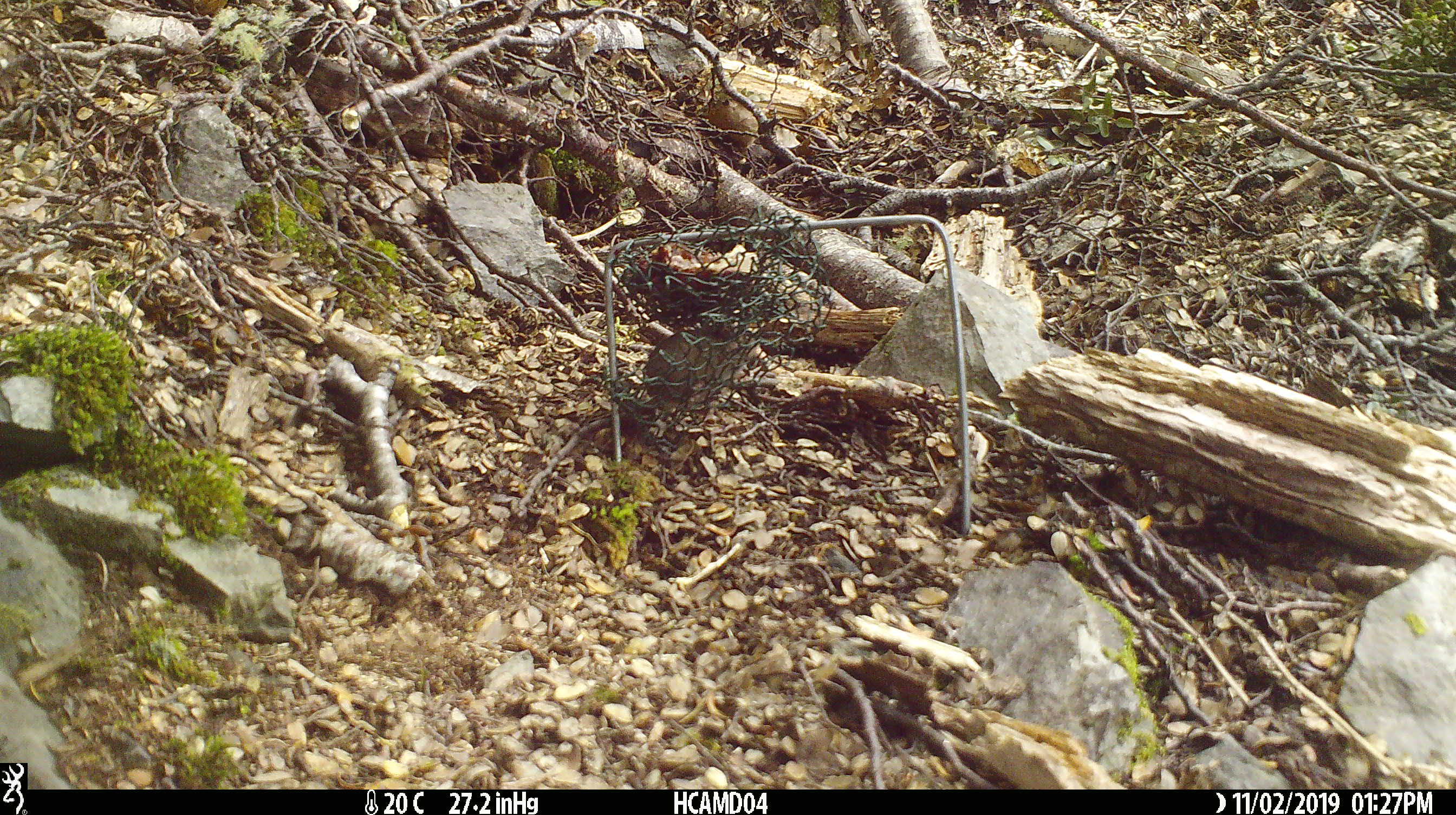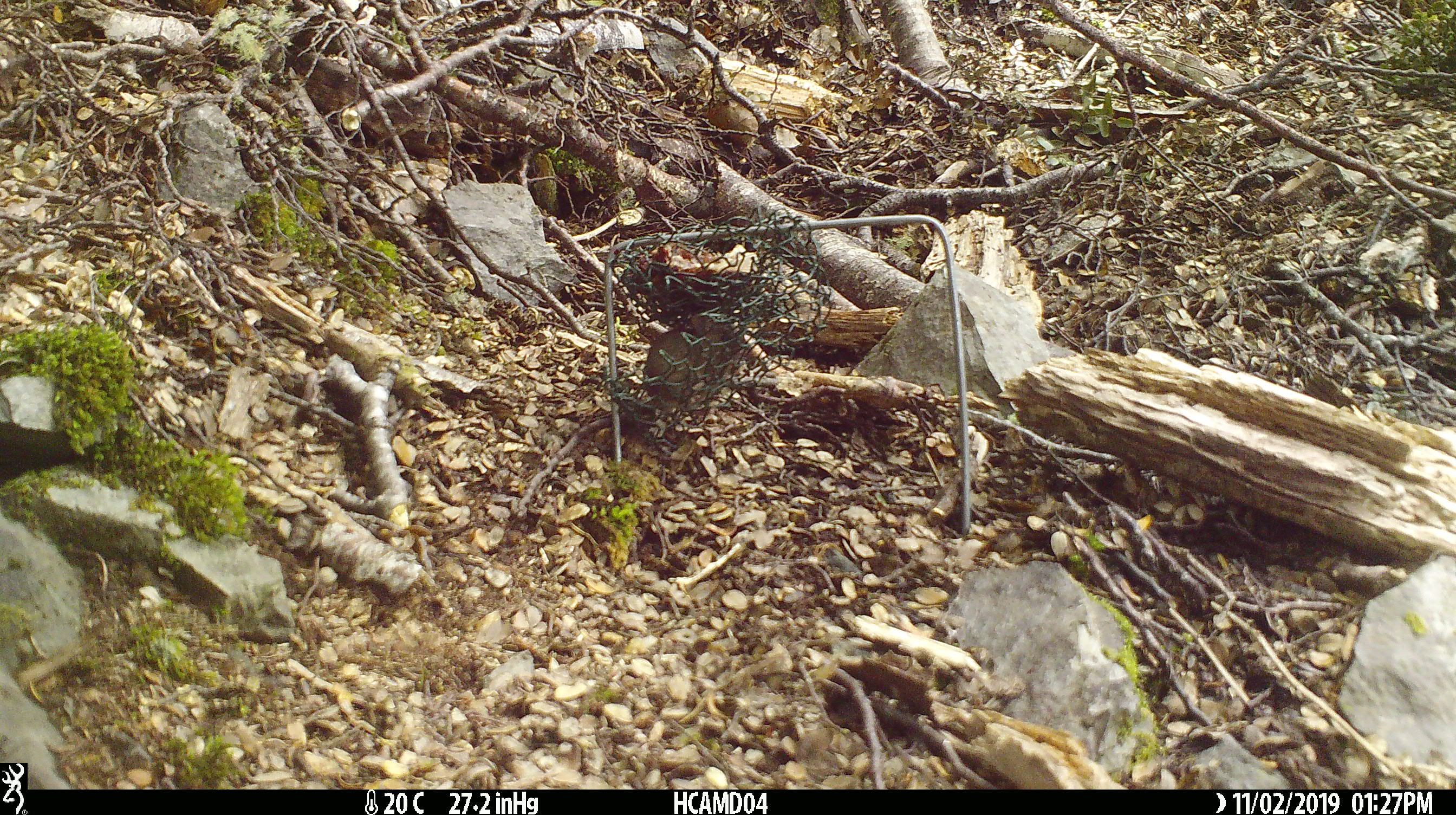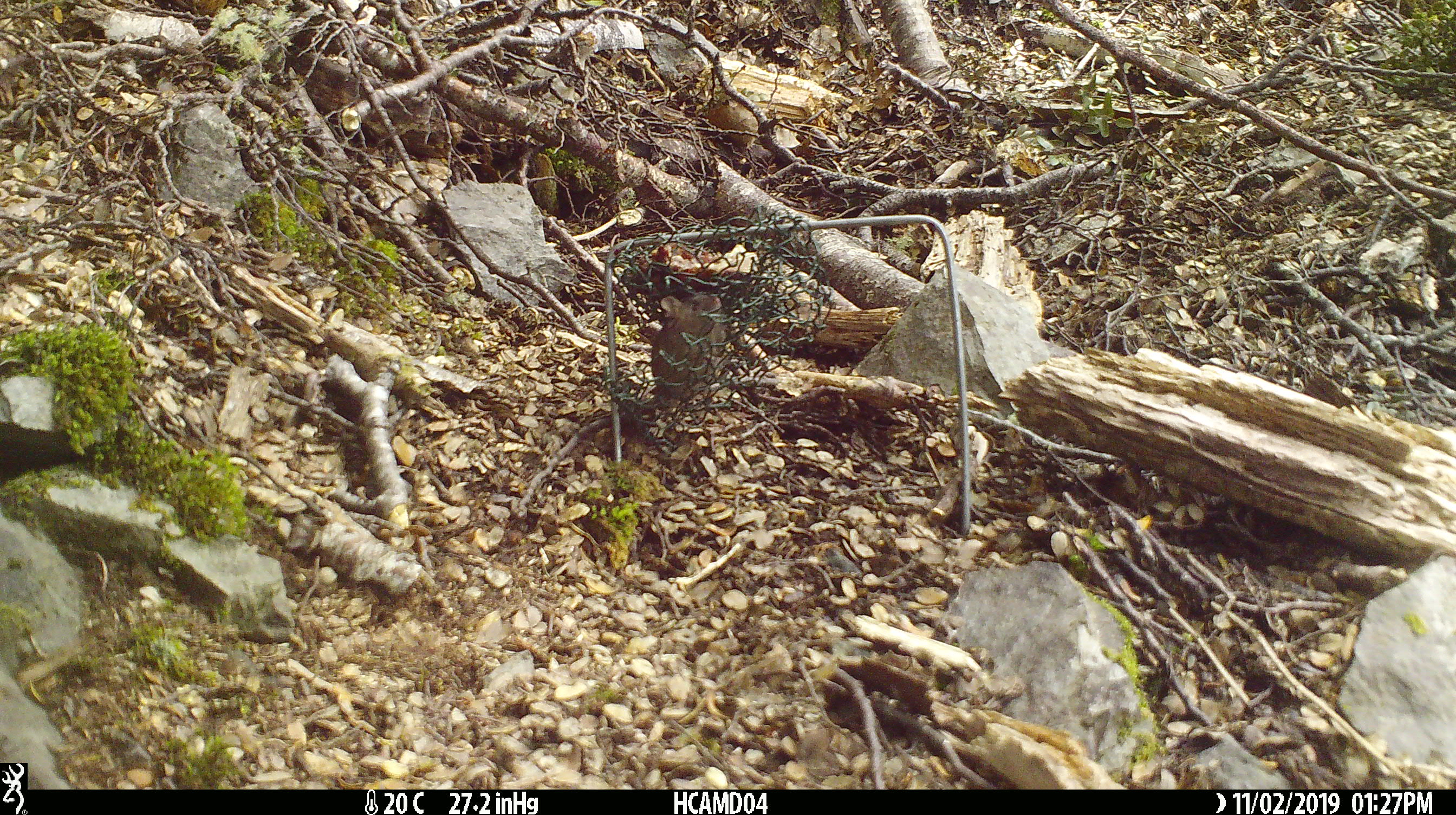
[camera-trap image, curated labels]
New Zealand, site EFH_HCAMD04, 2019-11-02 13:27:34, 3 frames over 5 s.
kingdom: Animalia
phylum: Chordata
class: Mammalia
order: Rodentia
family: Muridae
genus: Mus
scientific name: Mus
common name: mouse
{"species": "mouse (Mus)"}